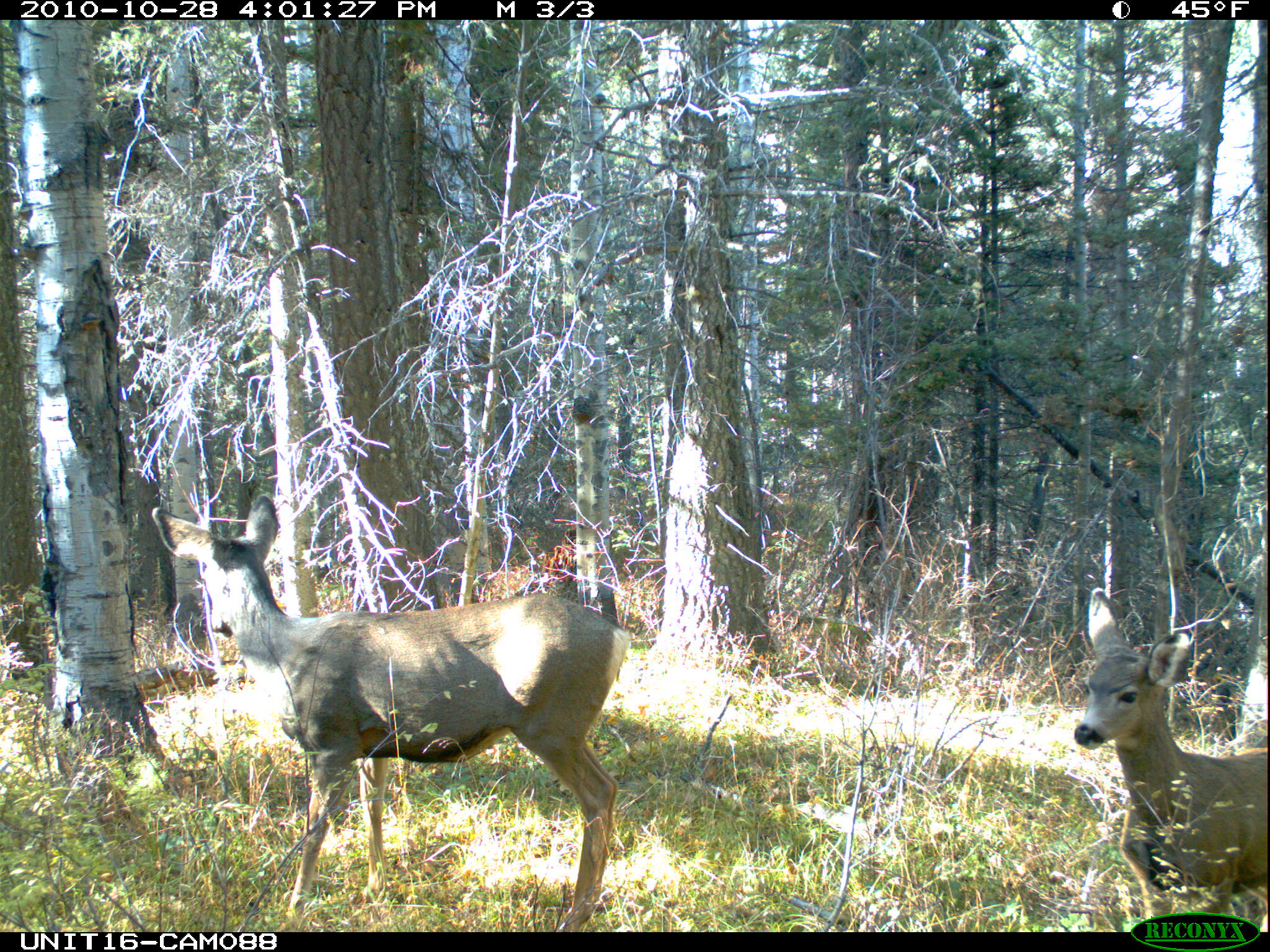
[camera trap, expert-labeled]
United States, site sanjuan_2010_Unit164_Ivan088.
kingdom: Animalia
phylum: Chordata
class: Mammalia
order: Artiodactyla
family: Cervidae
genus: Odocoileus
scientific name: Odocoileus hemionus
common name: mule deer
Odocoileus hemionus (mule deer).